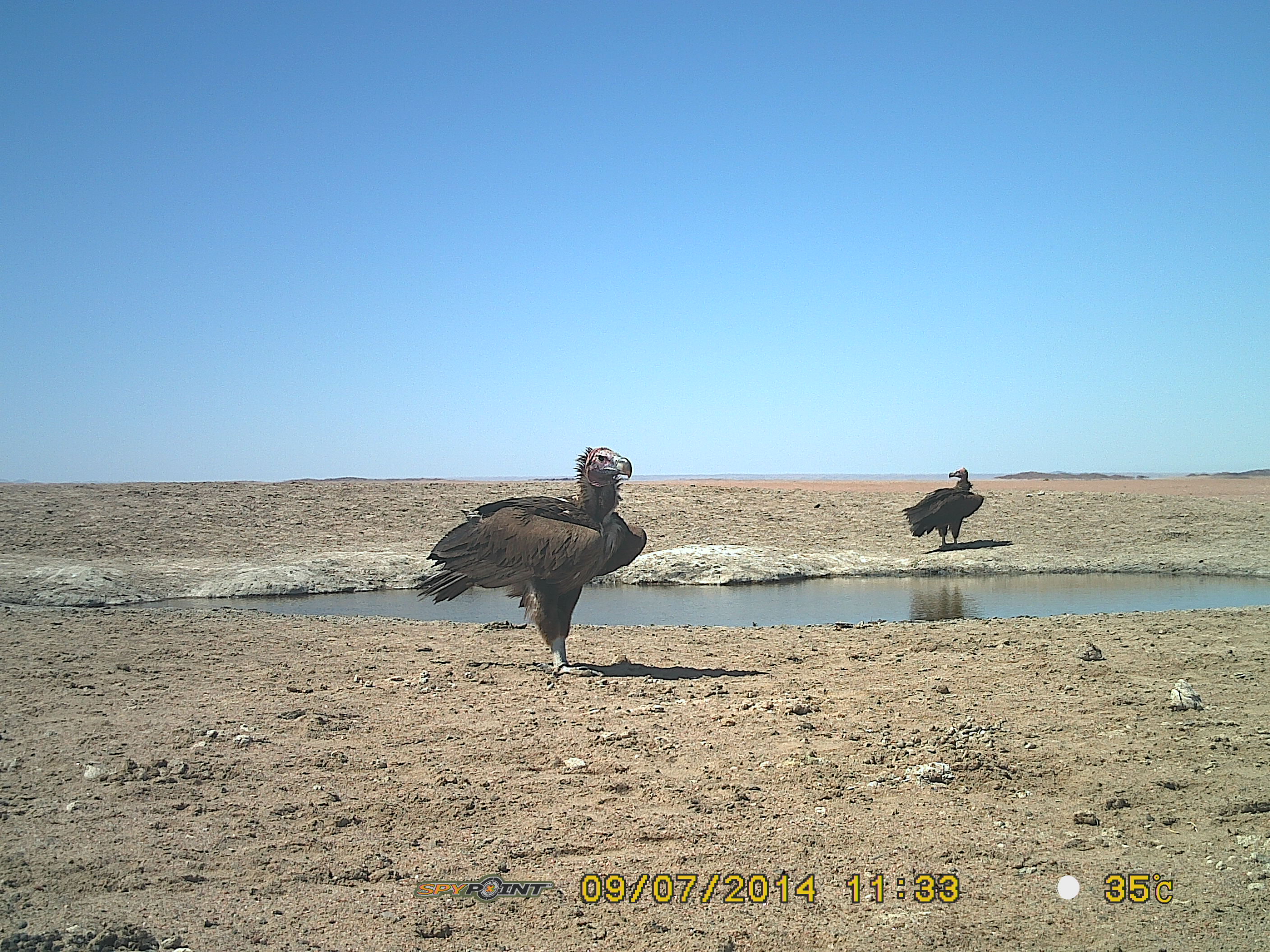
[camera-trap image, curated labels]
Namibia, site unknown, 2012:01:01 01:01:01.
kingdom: Animalia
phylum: Chordata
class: Aves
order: Accipitriformes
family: Accipitridae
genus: Torgos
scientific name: Torgos tracheliotos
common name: lappet-faced vulture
Torgos tracheliotos (lappet-faced vulture).